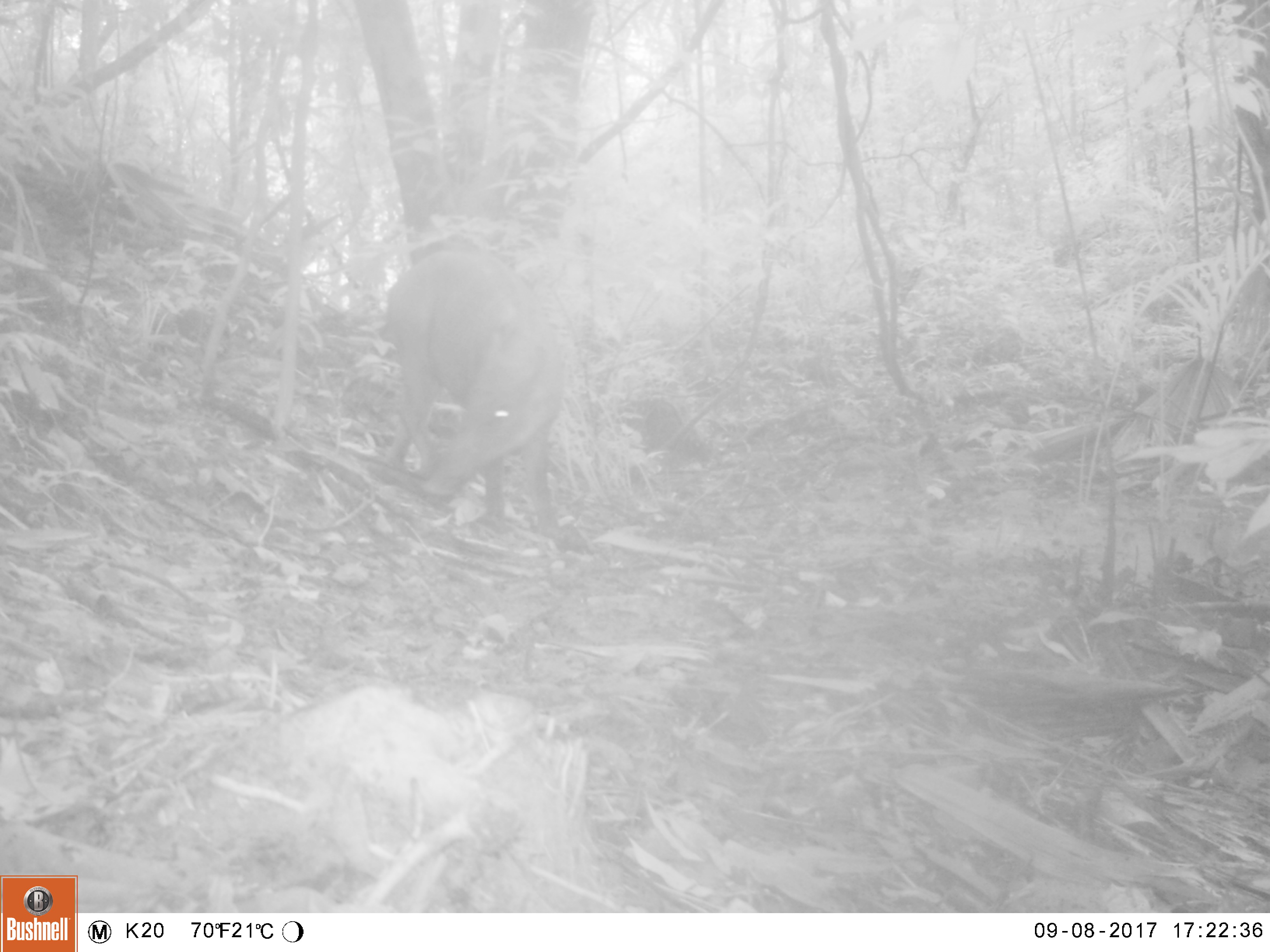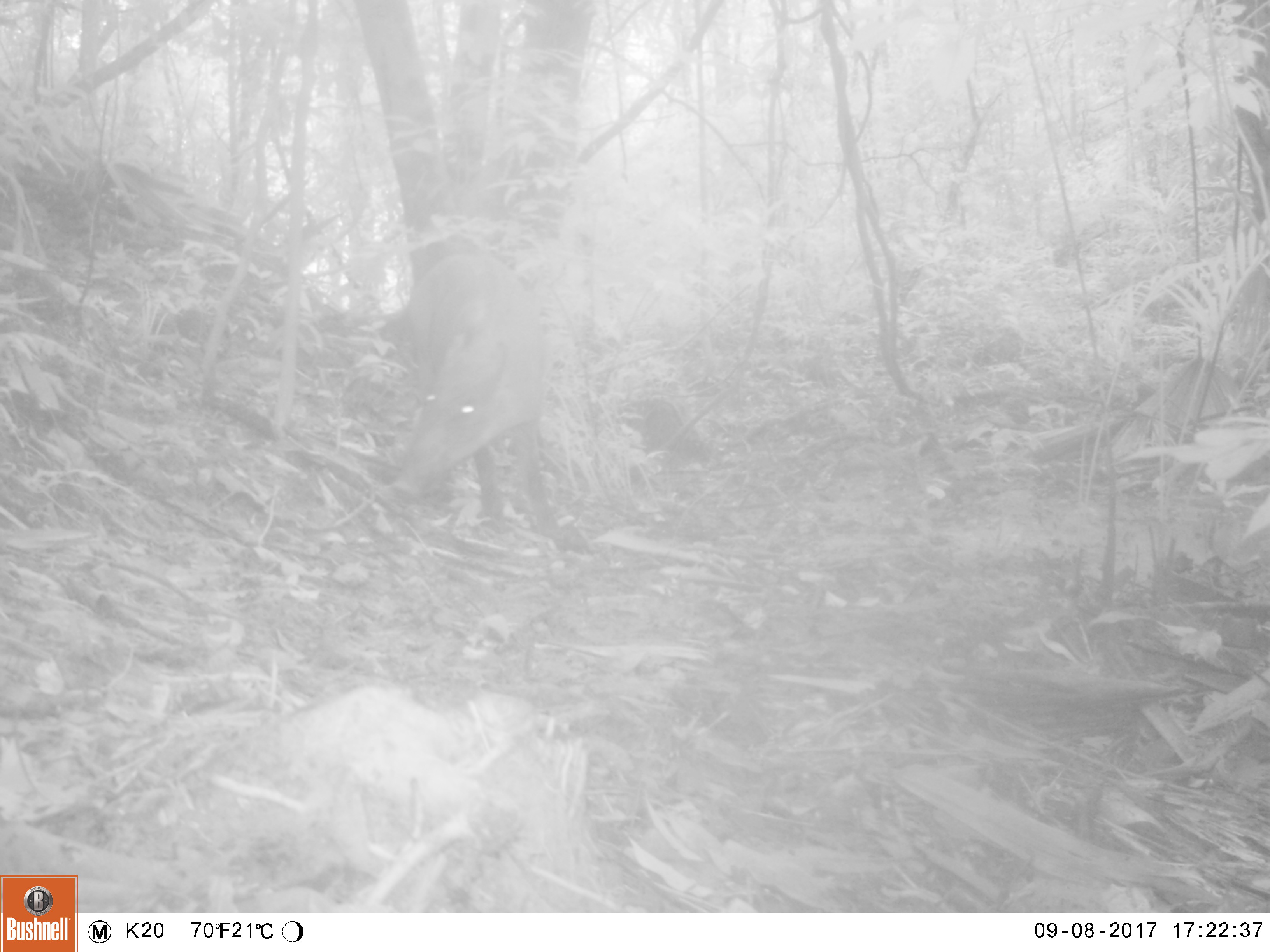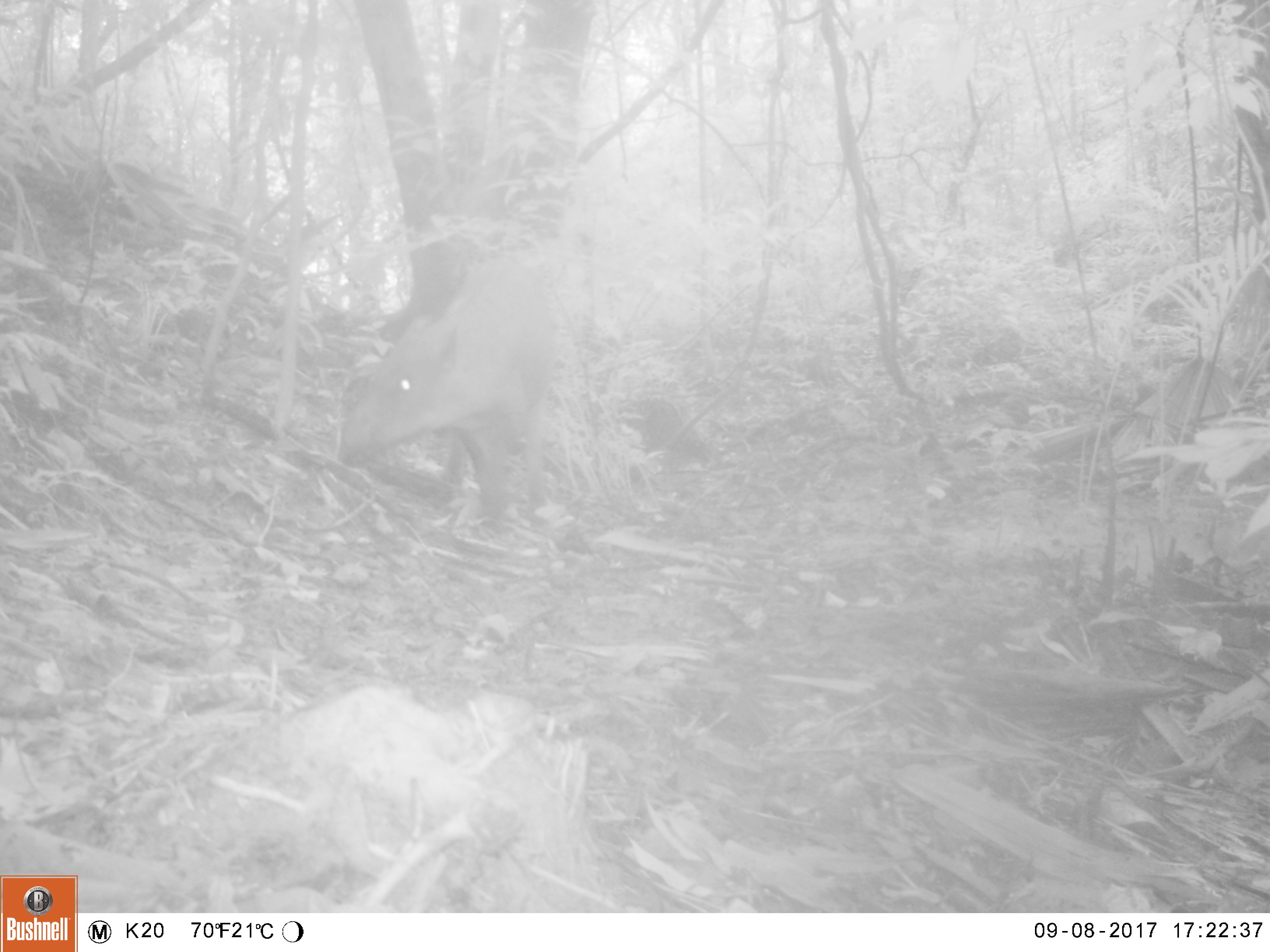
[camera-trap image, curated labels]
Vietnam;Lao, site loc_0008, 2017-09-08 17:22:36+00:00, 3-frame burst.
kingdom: Animalia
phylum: Chordata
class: Mammalia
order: Artiodactyla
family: Suidae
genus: Sus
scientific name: Sus scrofa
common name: eurasian wild pig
Eurasian wild pig (Sus scrofa). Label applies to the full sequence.